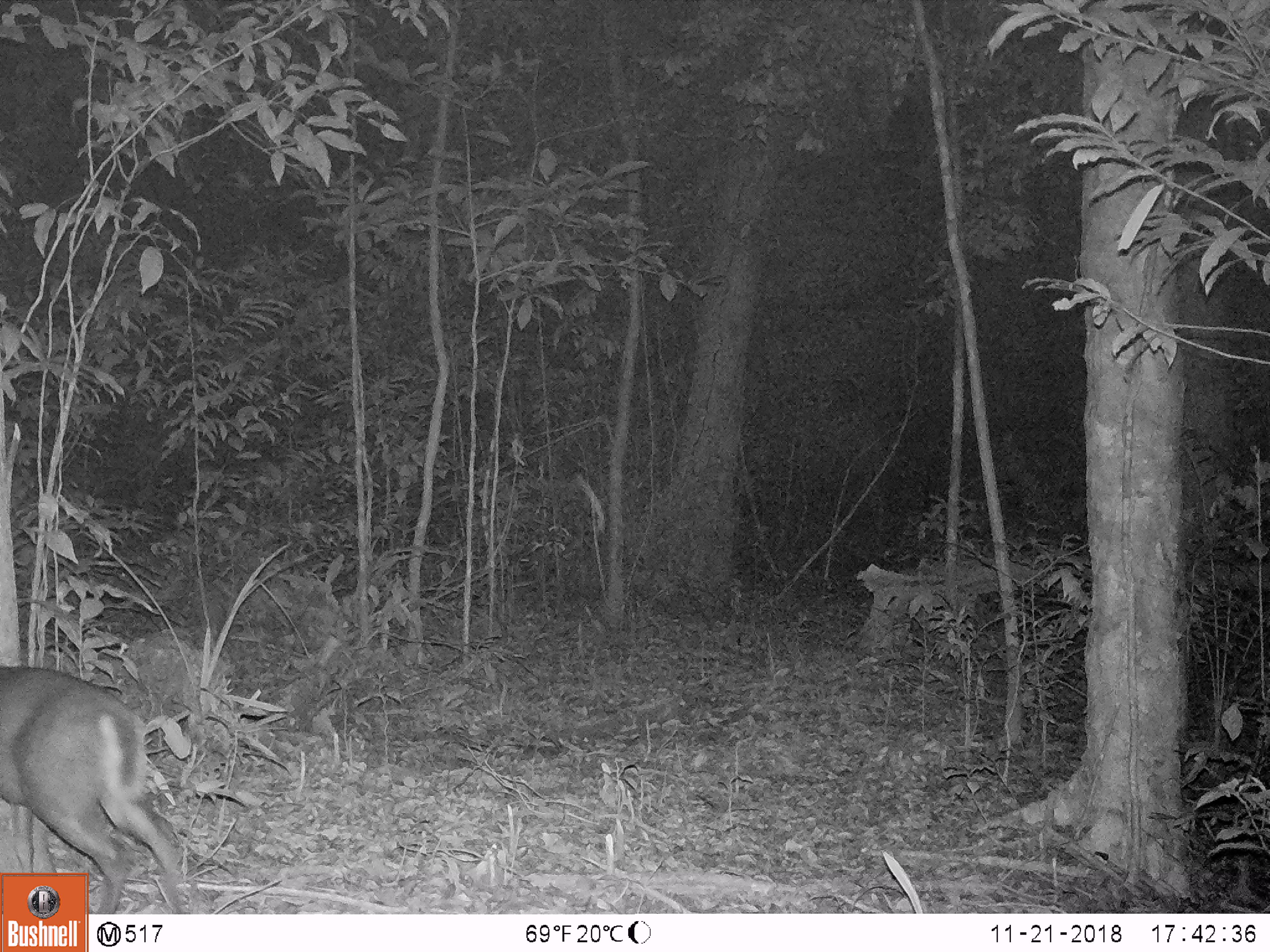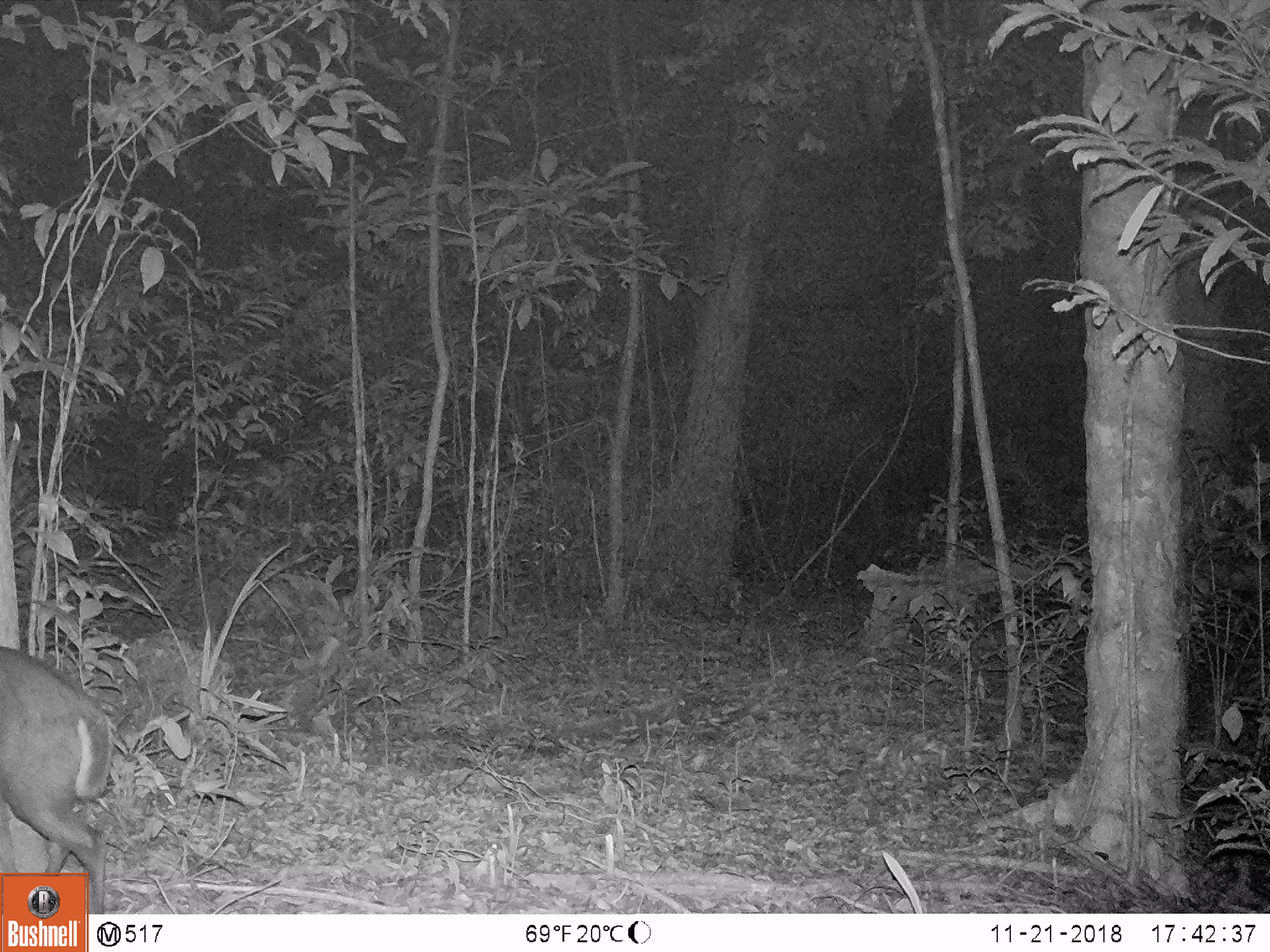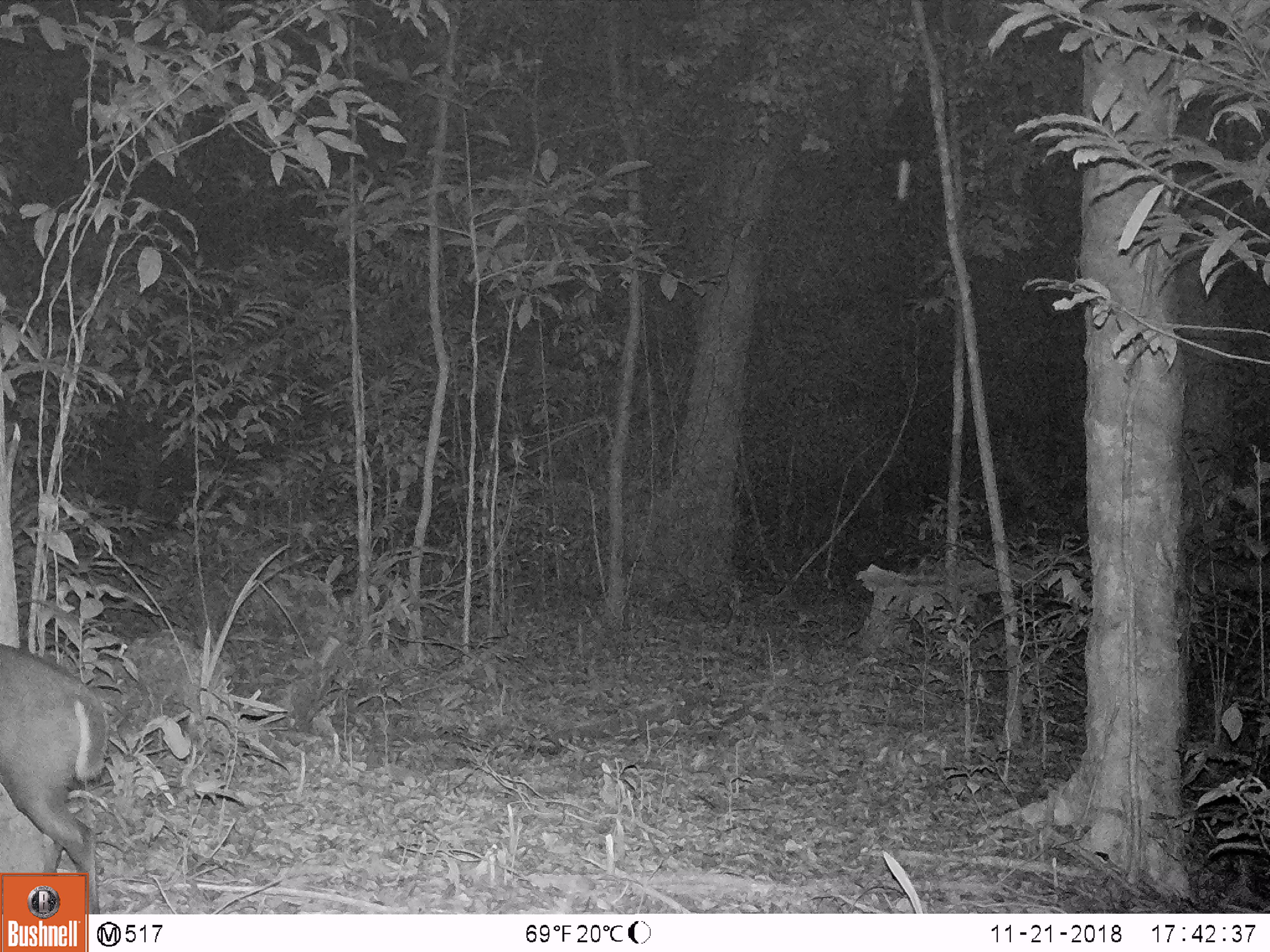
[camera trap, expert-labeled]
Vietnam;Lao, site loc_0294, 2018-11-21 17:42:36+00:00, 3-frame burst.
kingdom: Animalia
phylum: Chordata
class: Mammalia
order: Artiodactyla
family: Cervidae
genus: Muntiacus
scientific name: Muntiacus rooseveltorum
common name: roosevelt's muntjac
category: roosevelts muntjac group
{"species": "roosevelts muntjac group (roosevelt's muntjac) (Muntiacus rooseveltorum)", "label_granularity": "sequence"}